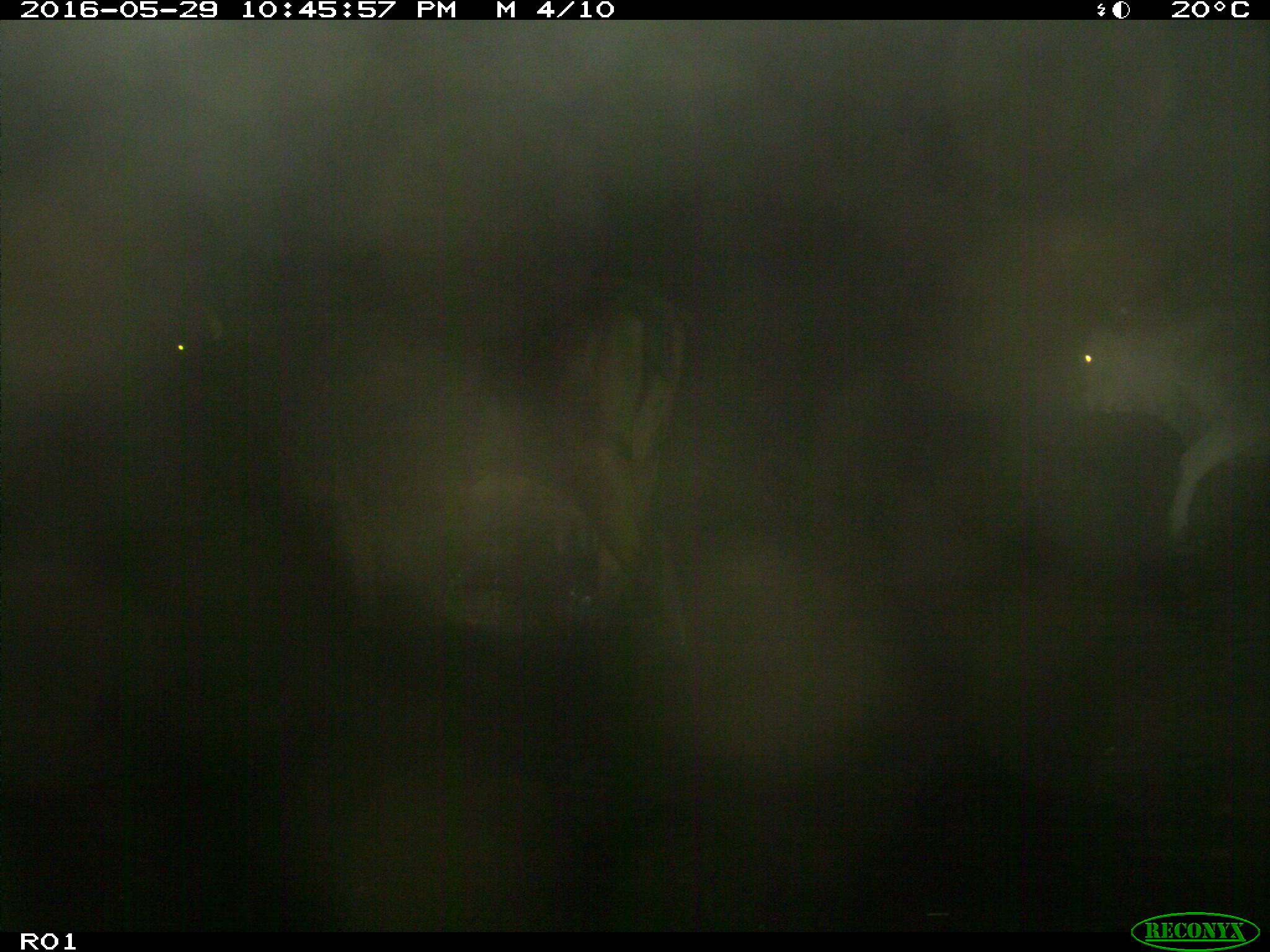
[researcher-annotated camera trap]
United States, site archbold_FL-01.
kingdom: Animalia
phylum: Chordata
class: Mammalia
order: Artiodactyla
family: Bovidae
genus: Bos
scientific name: Bos taurus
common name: domestic cow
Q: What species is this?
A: Bos taurus (domestic cow).